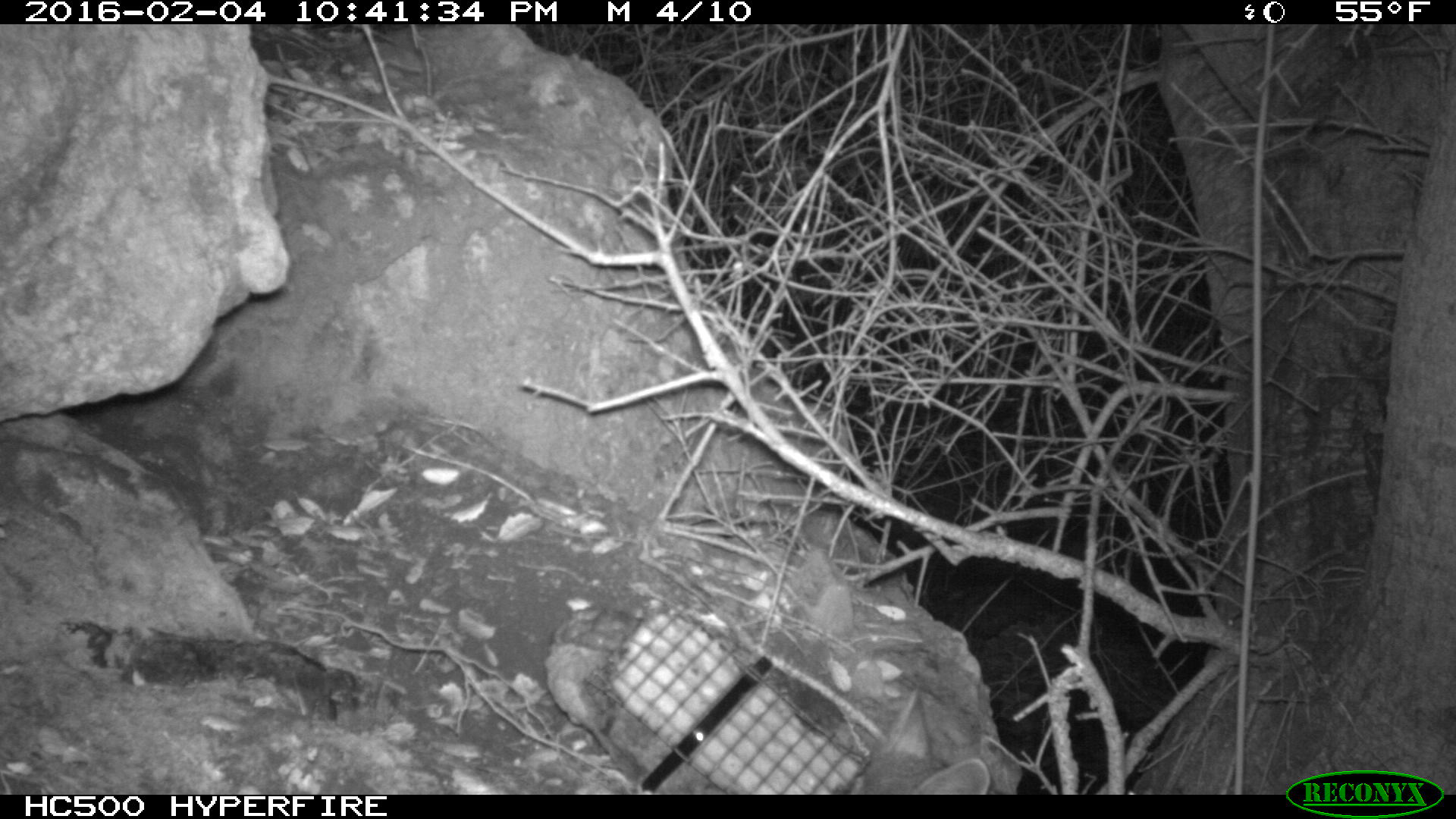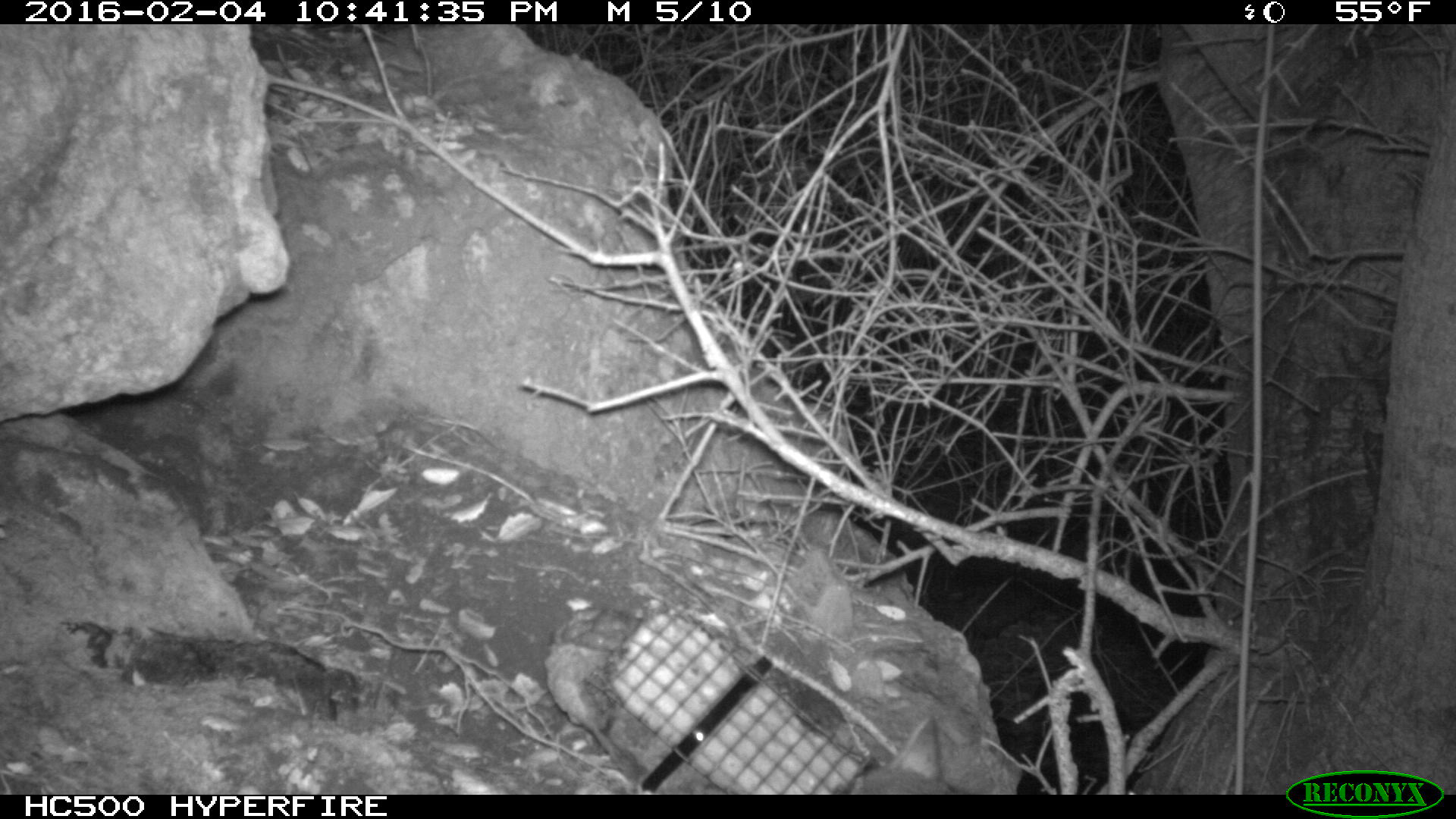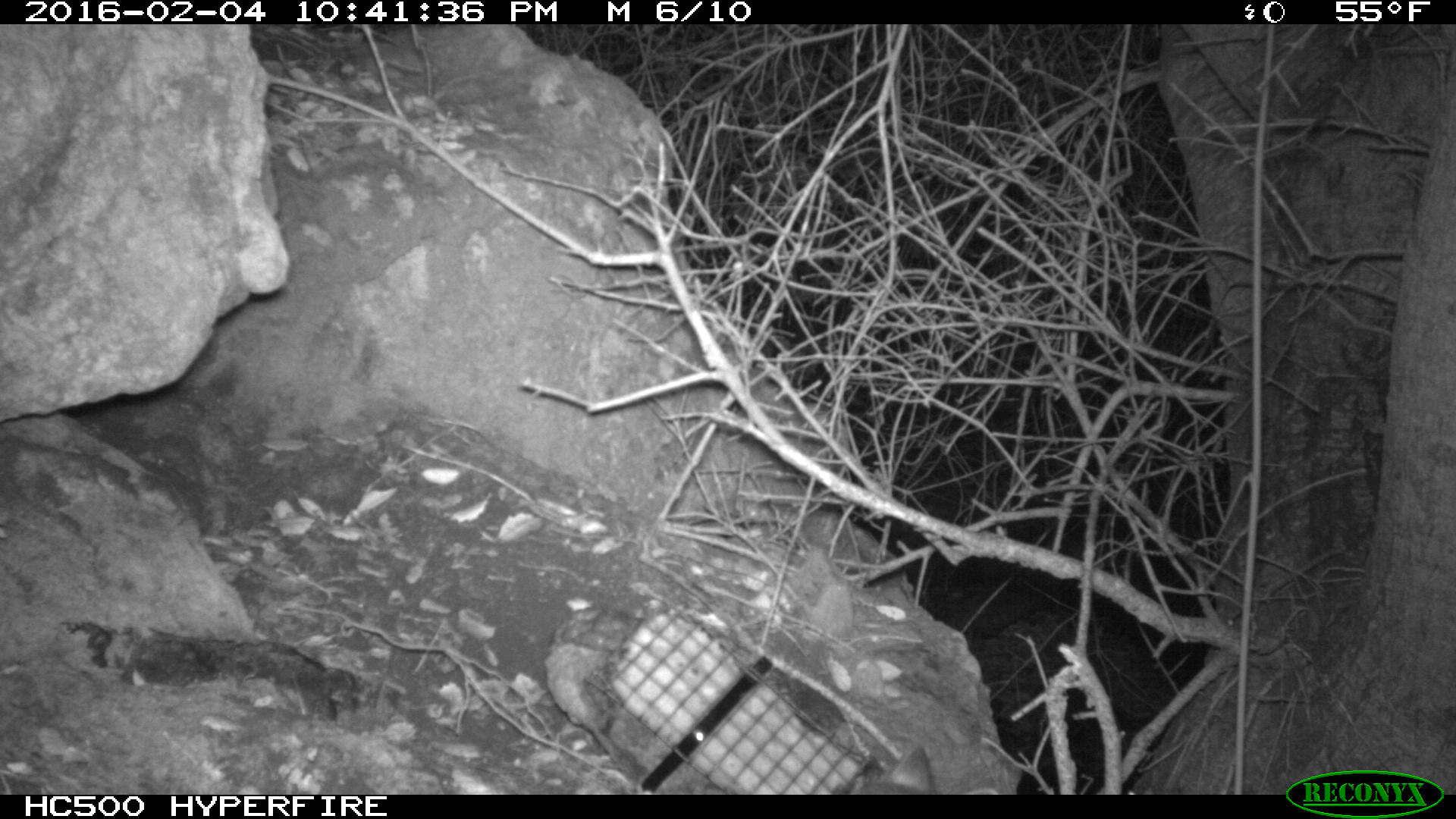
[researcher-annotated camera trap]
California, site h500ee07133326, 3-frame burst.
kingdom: Animalia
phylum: Chordata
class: Mammalia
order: Carnivora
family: Canidae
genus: Urocyon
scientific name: Urocyon littoralis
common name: island fox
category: fox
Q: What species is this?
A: Fox (island fox) (Urocyon littoralis).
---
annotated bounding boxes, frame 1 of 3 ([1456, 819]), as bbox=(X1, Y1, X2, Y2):
fox: bbox=(909, 734, 1025, 793)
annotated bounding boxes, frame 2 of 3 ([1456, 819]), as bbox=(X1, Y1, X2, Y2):
fox: bbox=(849, 716, 953, 794)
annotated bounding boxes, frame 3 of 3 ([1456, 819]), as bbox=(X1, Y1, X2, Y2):
fox: bbox=(848, 744, 999, 794)